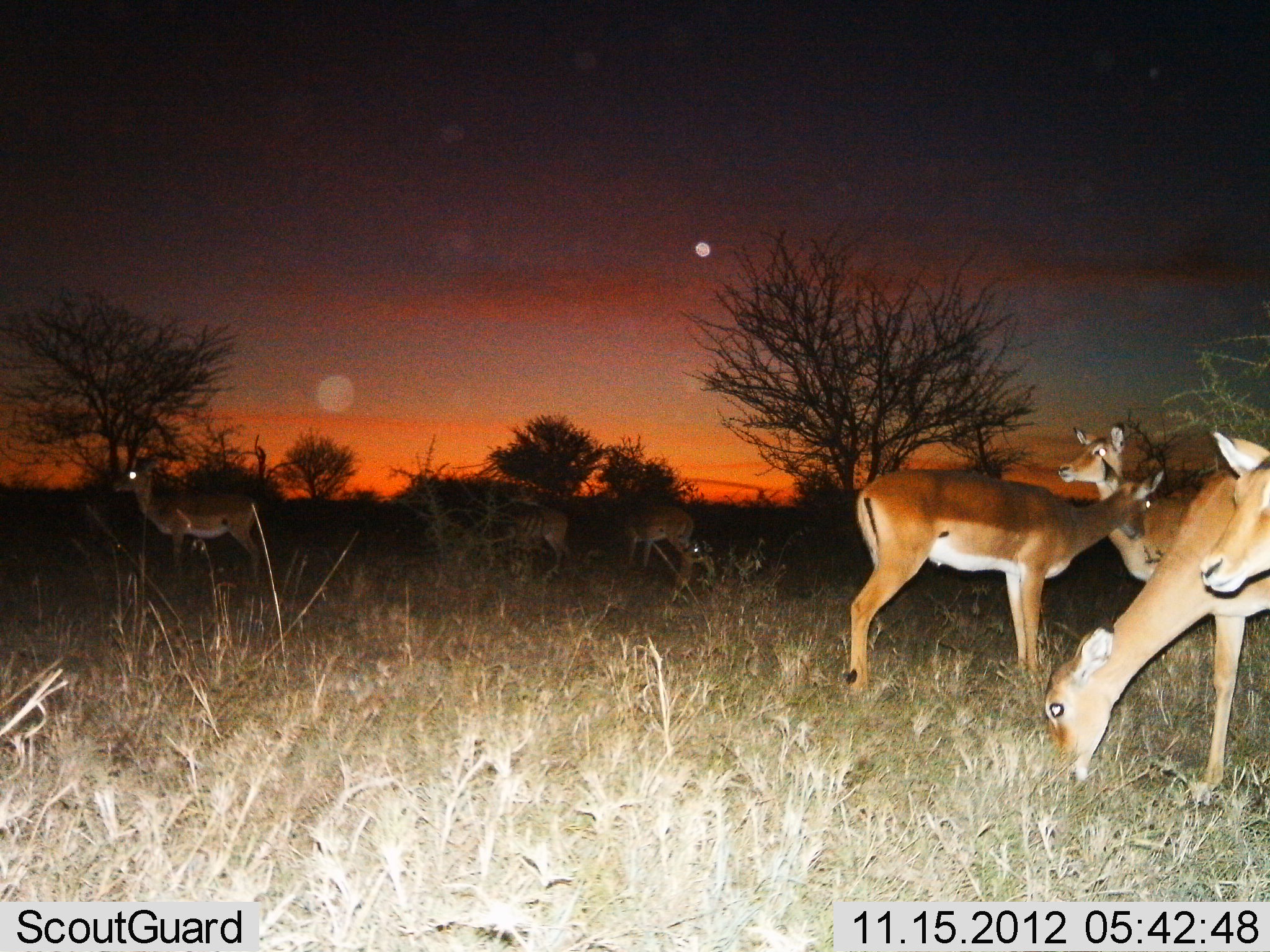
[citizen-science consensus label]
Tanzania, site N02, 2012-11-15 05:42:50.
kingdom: Animalia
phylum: Chordata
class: Mammalia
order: Artiodactyla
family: Bovidae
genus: Aepyceros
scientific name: Aepyceros melampus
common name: impala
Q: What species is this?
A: Impala (Aepyceros melampus).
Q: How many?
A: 7.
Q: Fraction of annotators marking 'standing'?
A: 100%.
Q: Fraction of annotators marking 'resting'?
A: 20%.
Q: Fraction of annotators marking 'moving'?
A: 0%.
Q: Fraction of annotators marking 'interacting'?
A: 10%.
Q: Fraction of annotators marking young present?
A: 0%.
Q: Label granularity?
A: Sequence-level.